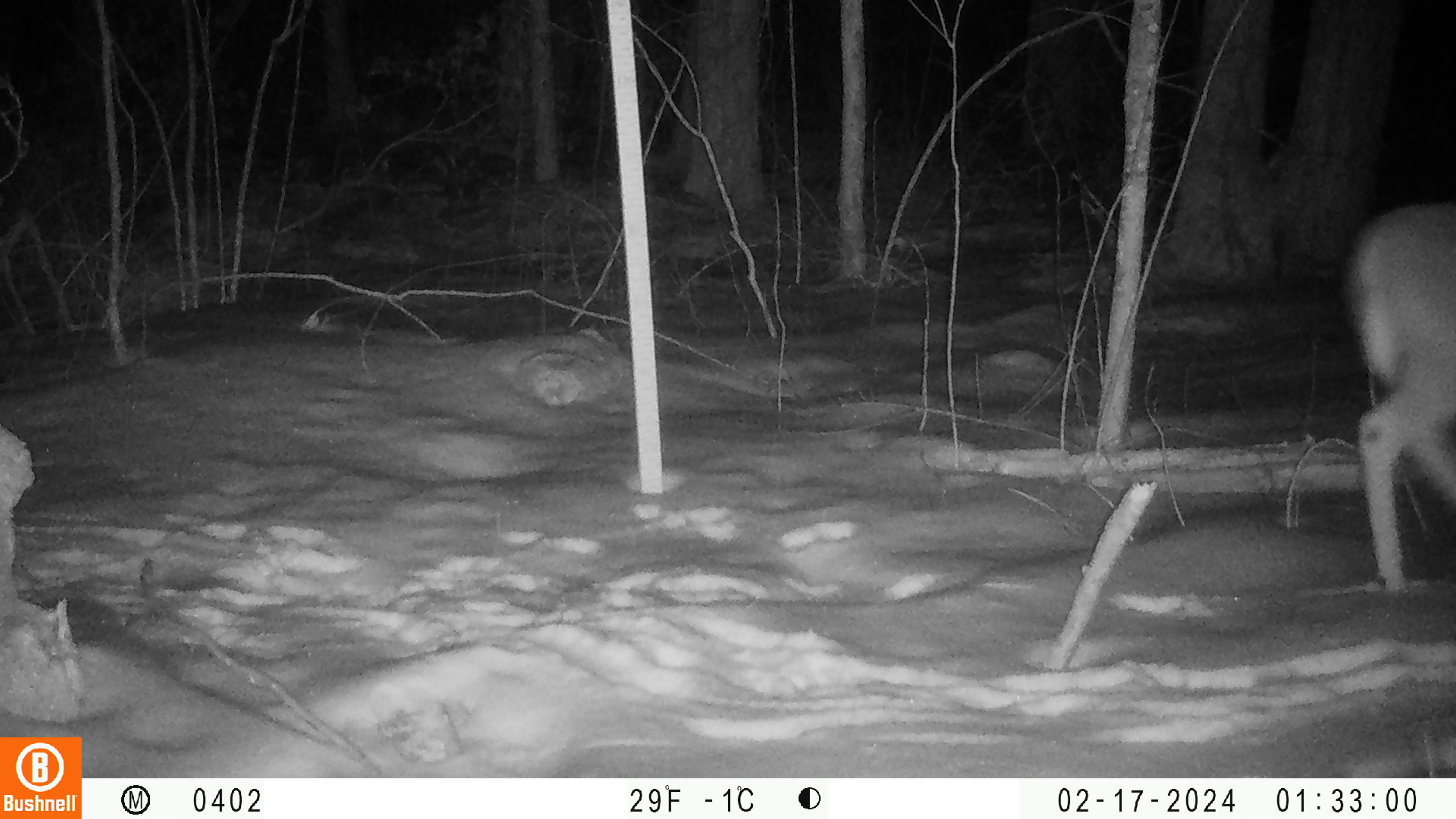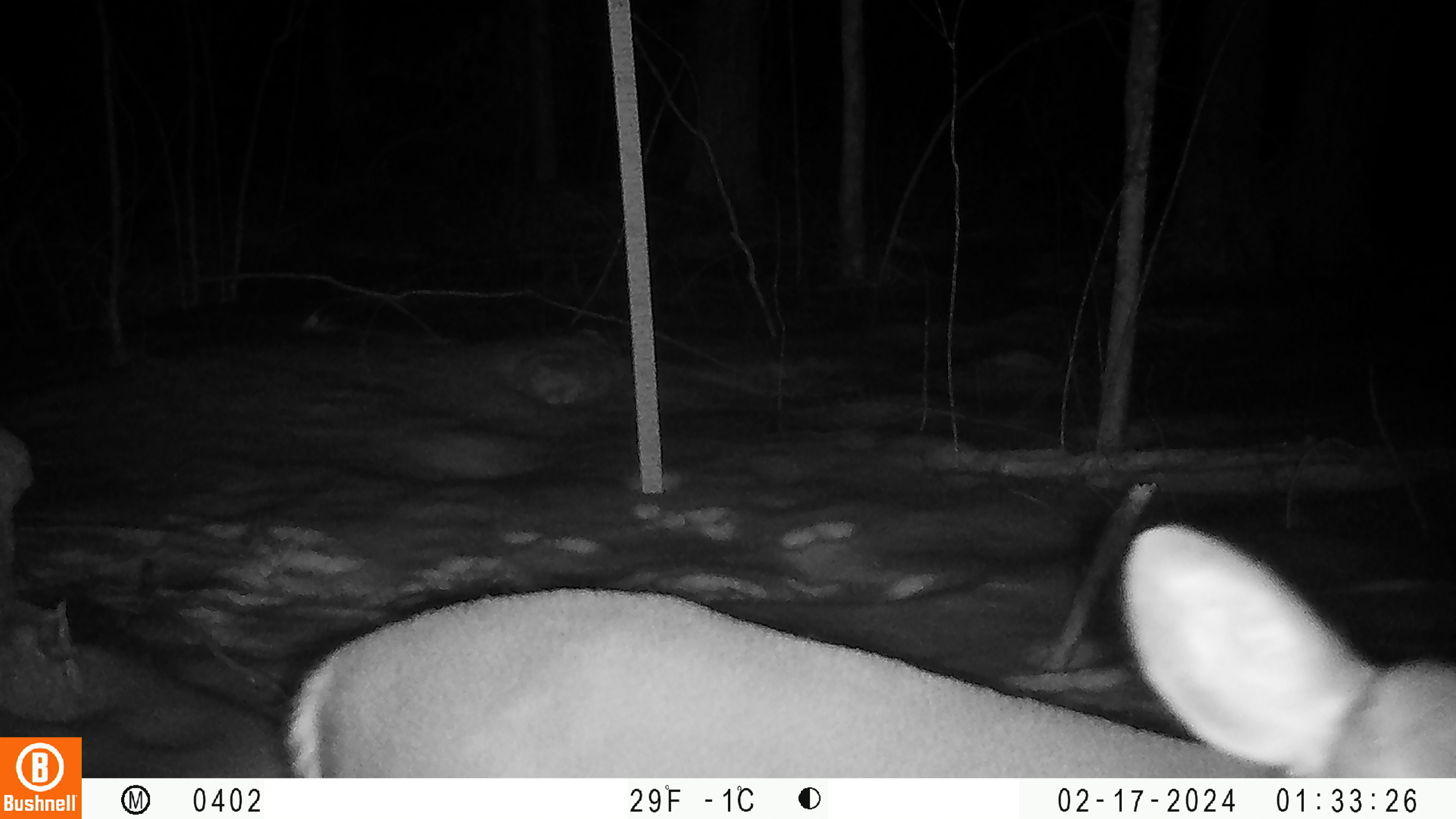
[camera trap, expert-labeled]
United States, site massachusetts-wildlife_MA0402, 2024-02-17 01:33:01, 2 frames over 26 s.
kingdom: Animalia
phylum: Chordata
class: Mammalia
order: Artiodactyla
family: Cervidae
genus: Odocoileus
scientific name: Odocoileus virginianus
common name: white-tailed deer